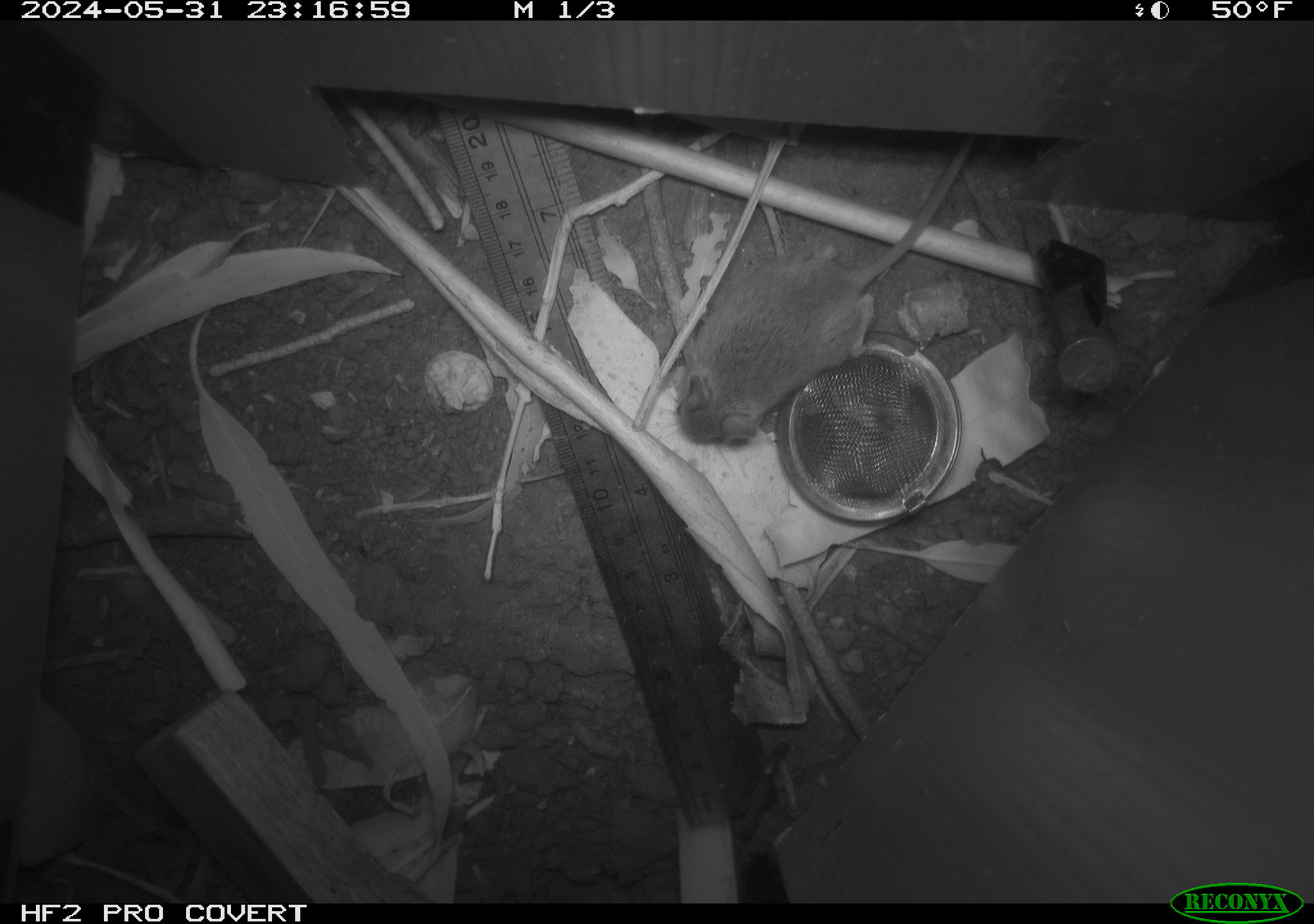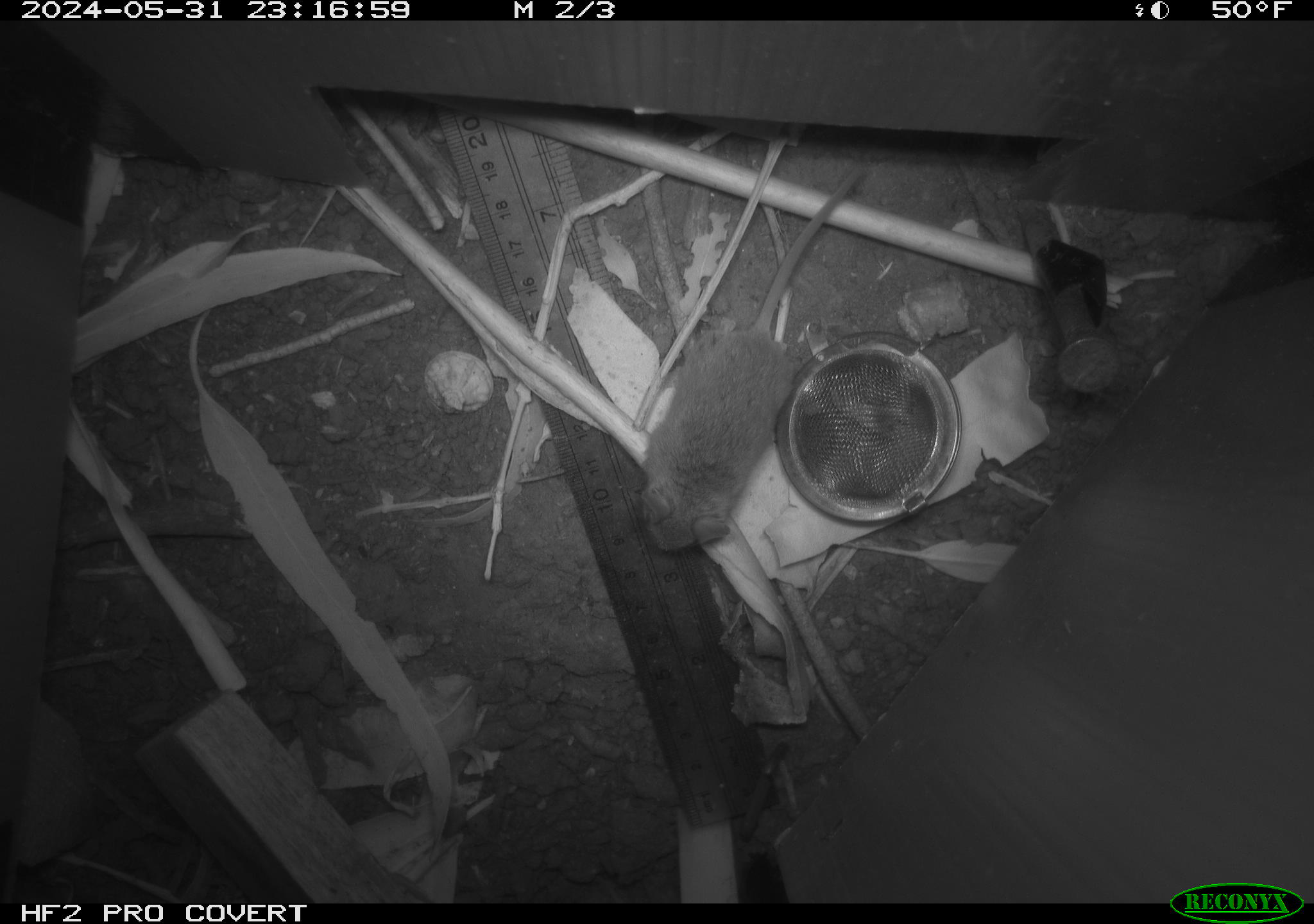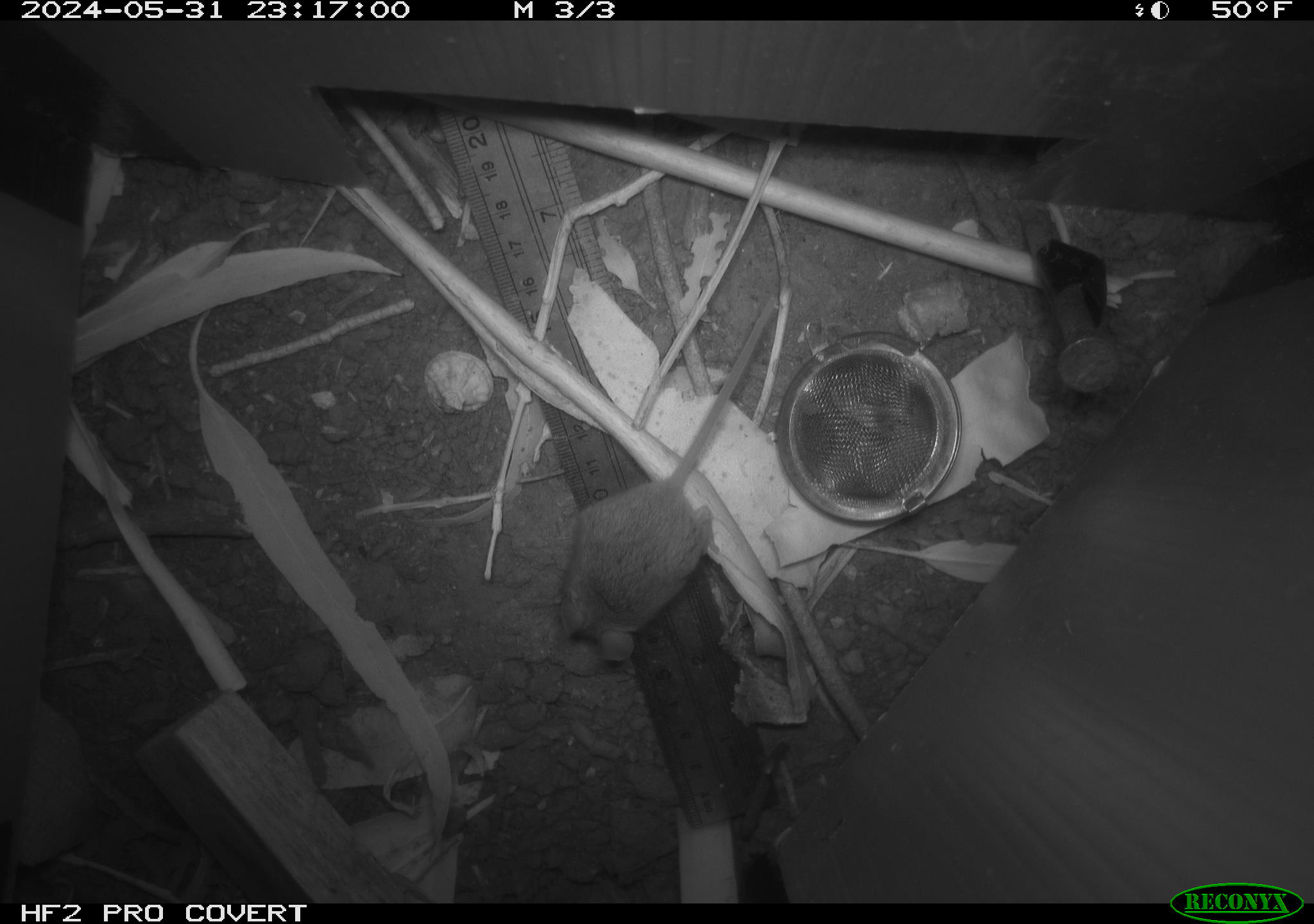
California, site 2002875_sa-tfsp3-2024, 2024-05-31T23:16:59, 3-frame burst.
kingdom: Animalia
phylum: Chordata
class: Mammalia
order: Rodentia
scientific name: Rodentia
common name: mouse species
Mouse species (Rodentia).